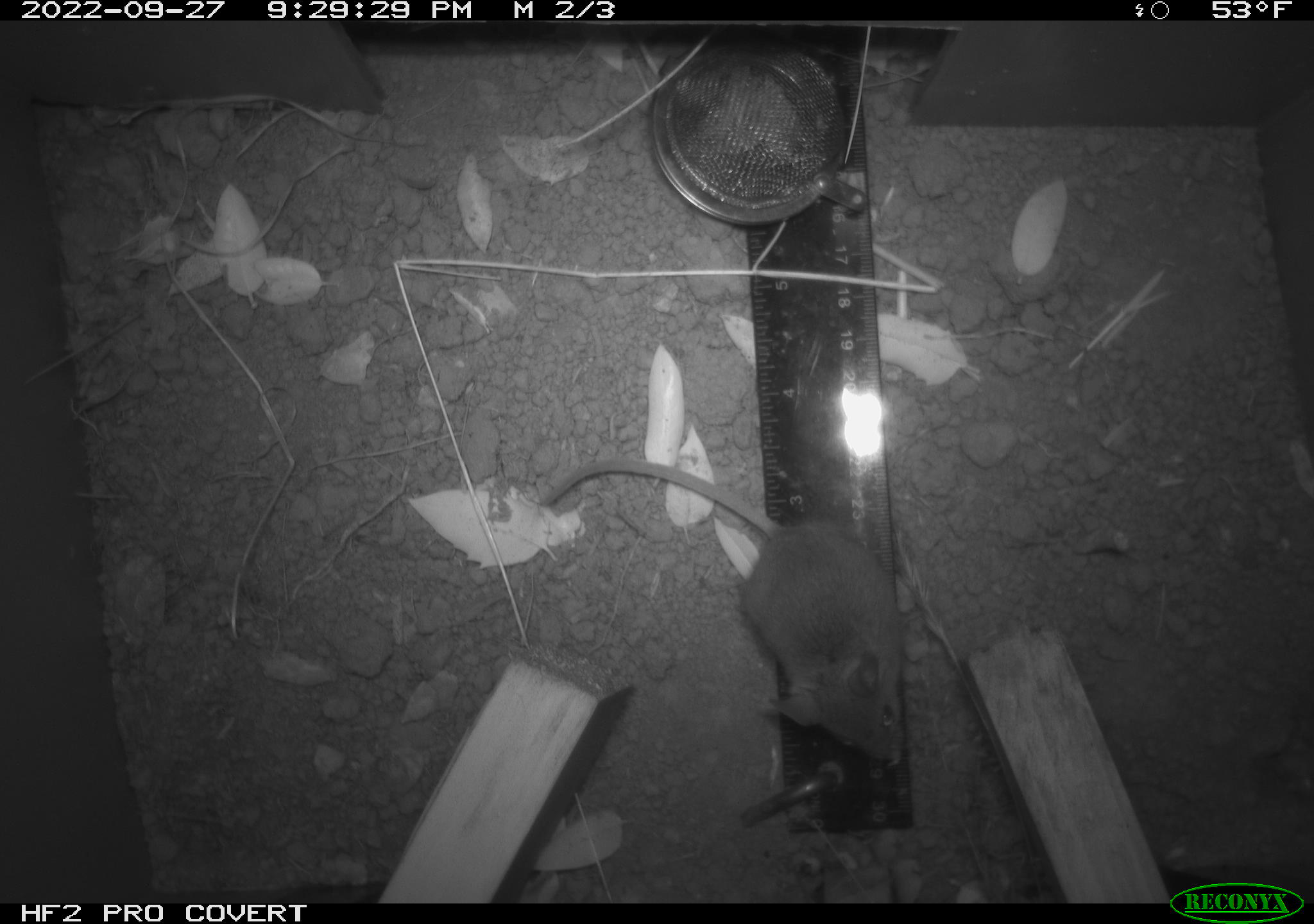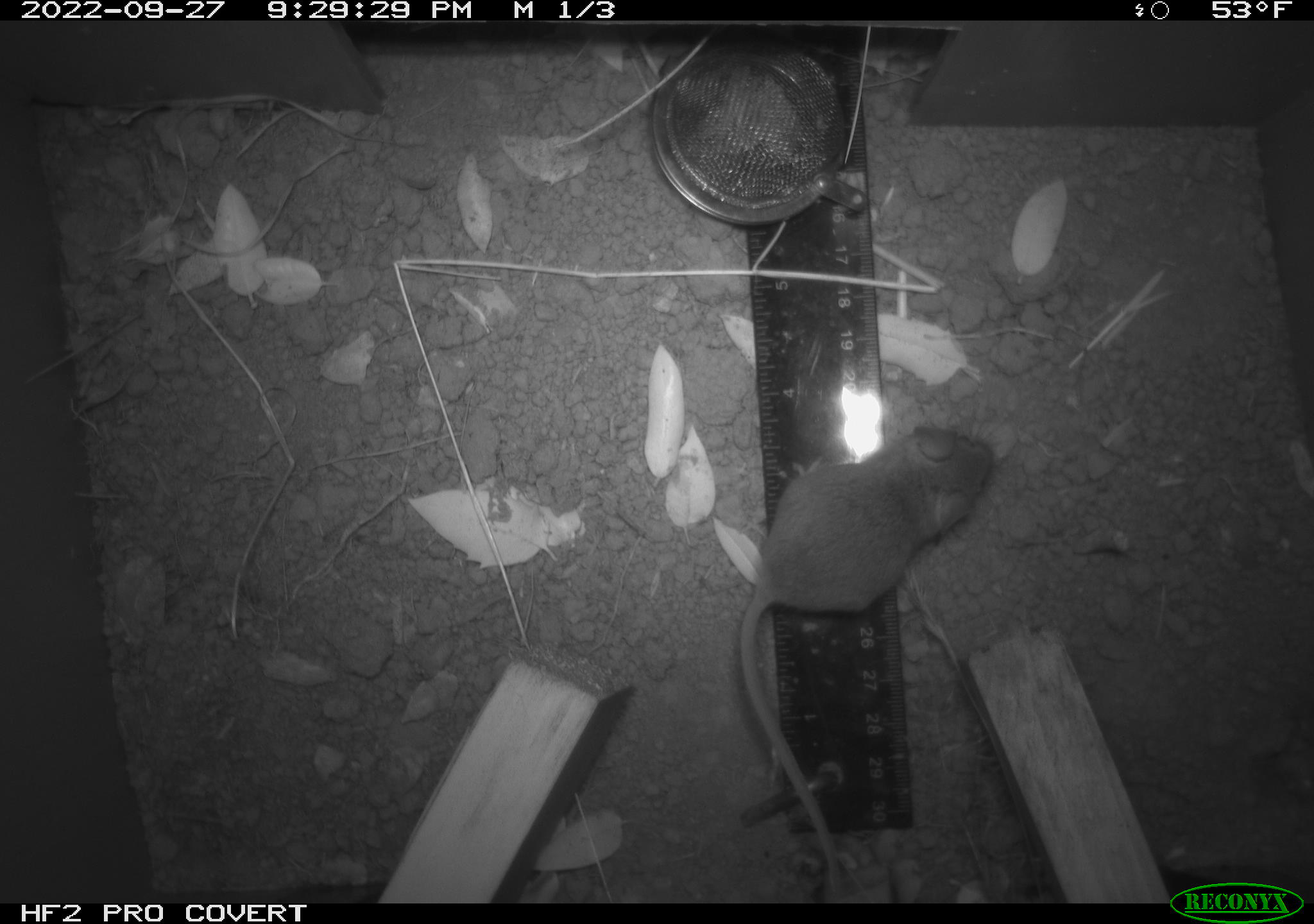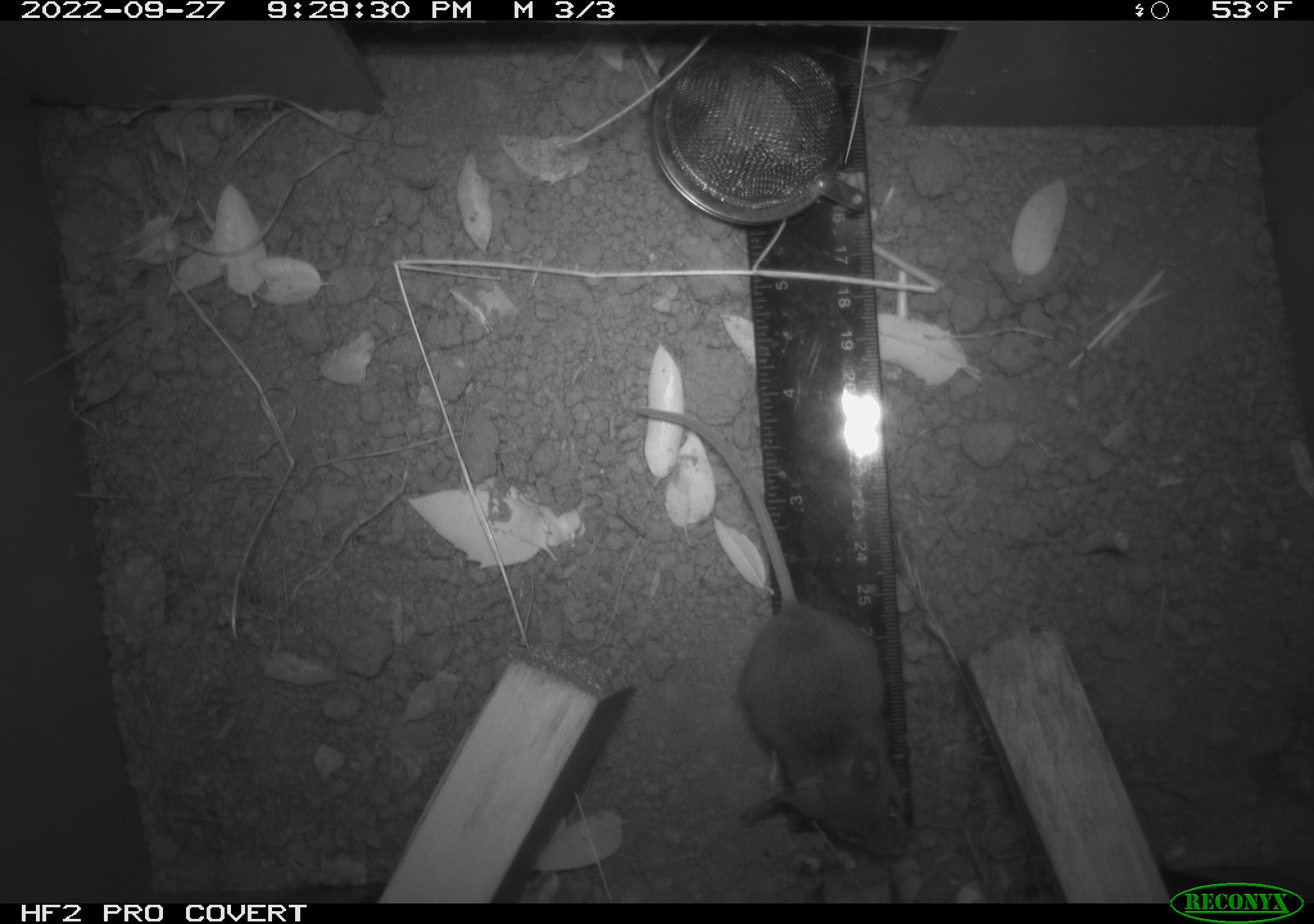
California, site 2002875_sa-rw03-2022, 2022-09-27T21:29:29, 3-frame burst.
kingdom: Animalia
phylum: Chordata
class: Mammalia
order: Rodentia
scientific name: Rodentia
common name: mouse species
Mouse species (Rodentia).